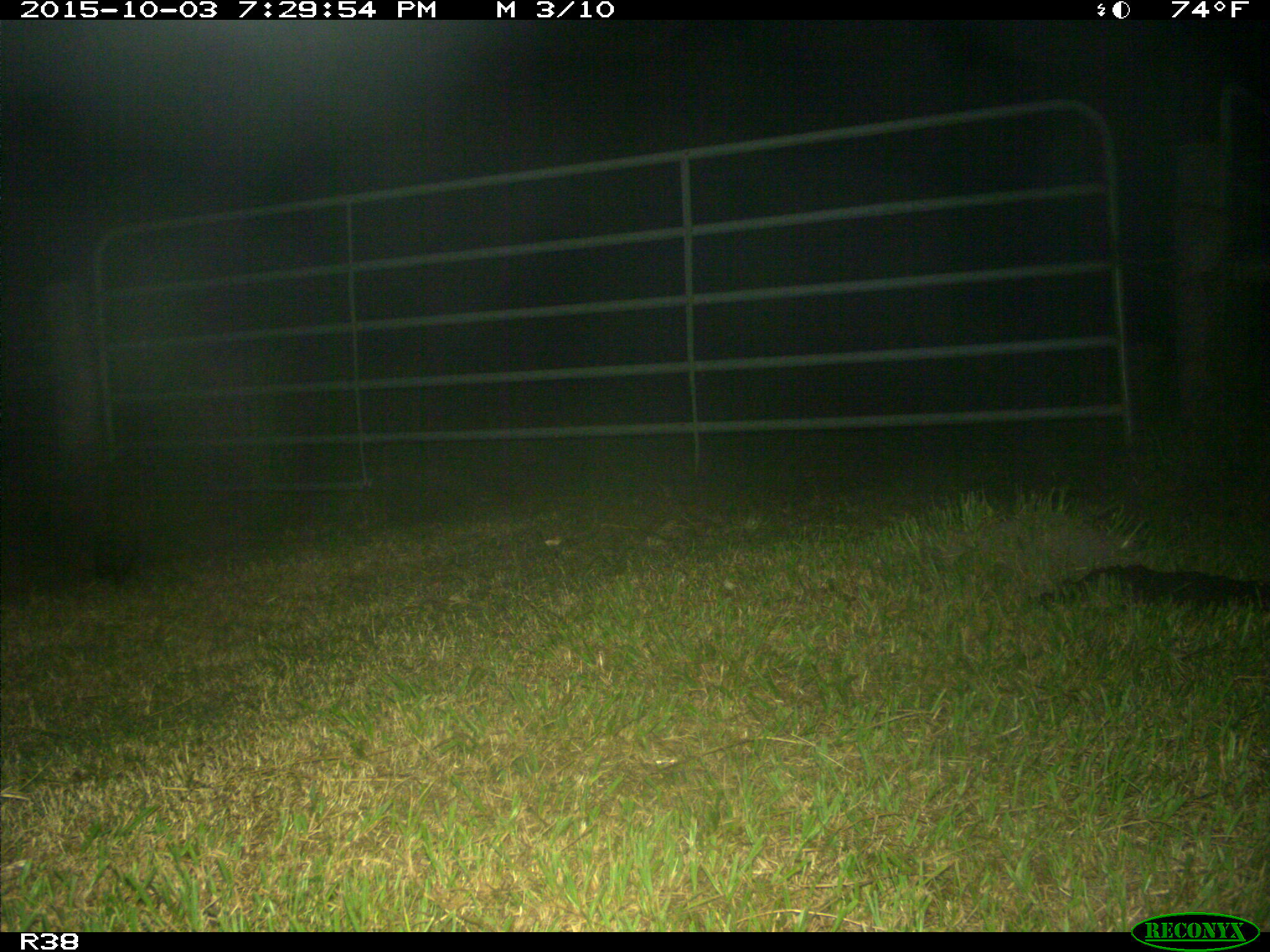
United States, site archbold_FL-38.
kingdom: Animalia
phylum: Chordata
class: Mammalia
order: Carnivora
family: Procyonidae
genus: Procyon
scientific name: Procyon lotor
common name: common raccoon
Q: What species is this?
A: Procyon lotor (common raccoon).